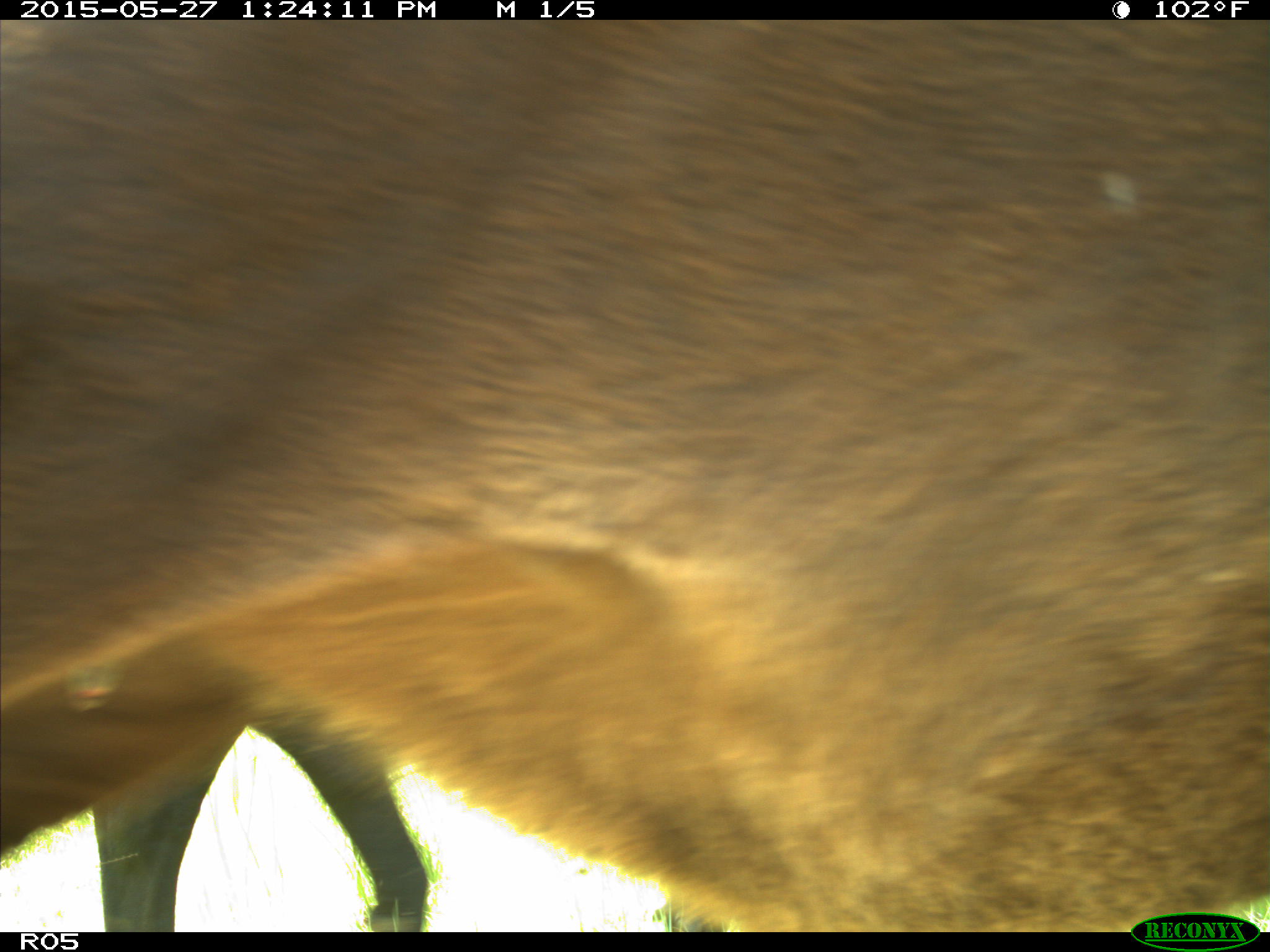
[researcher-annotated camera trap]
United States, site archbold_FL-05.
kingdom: Animalia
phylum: Chordata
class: Mammalia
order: Artiodactyla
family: Bovidae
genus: Bos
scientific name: Bos taurus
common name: domestic cow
Bos taurus (domestic cow).